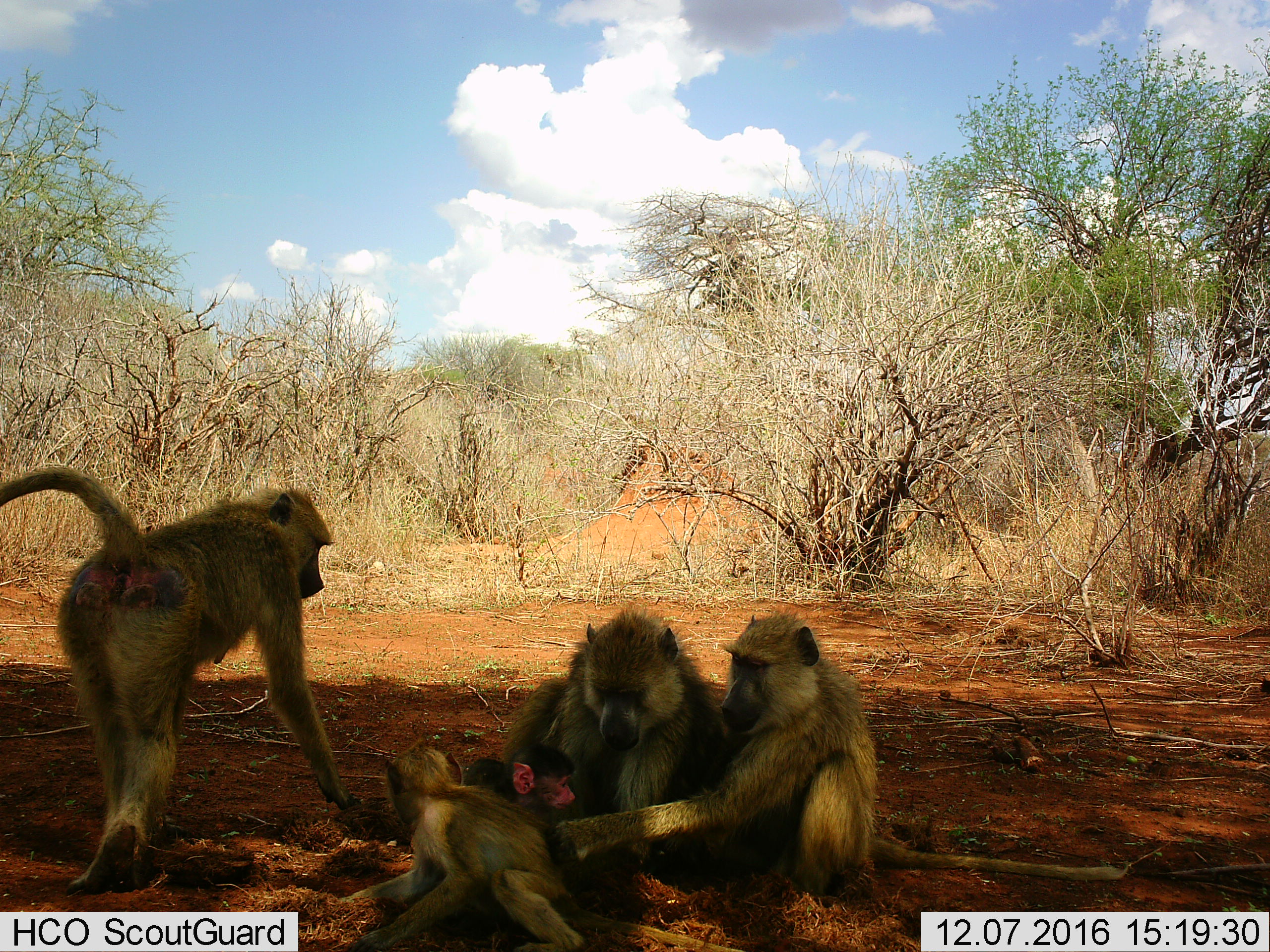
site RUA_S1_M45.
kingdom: Animalia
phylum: Chordata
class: Mammalia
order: Primates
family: Cercopithecidae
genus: Papio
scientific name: Papio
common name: baboon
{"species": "baboon (Papio)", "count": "5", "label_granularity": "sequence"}